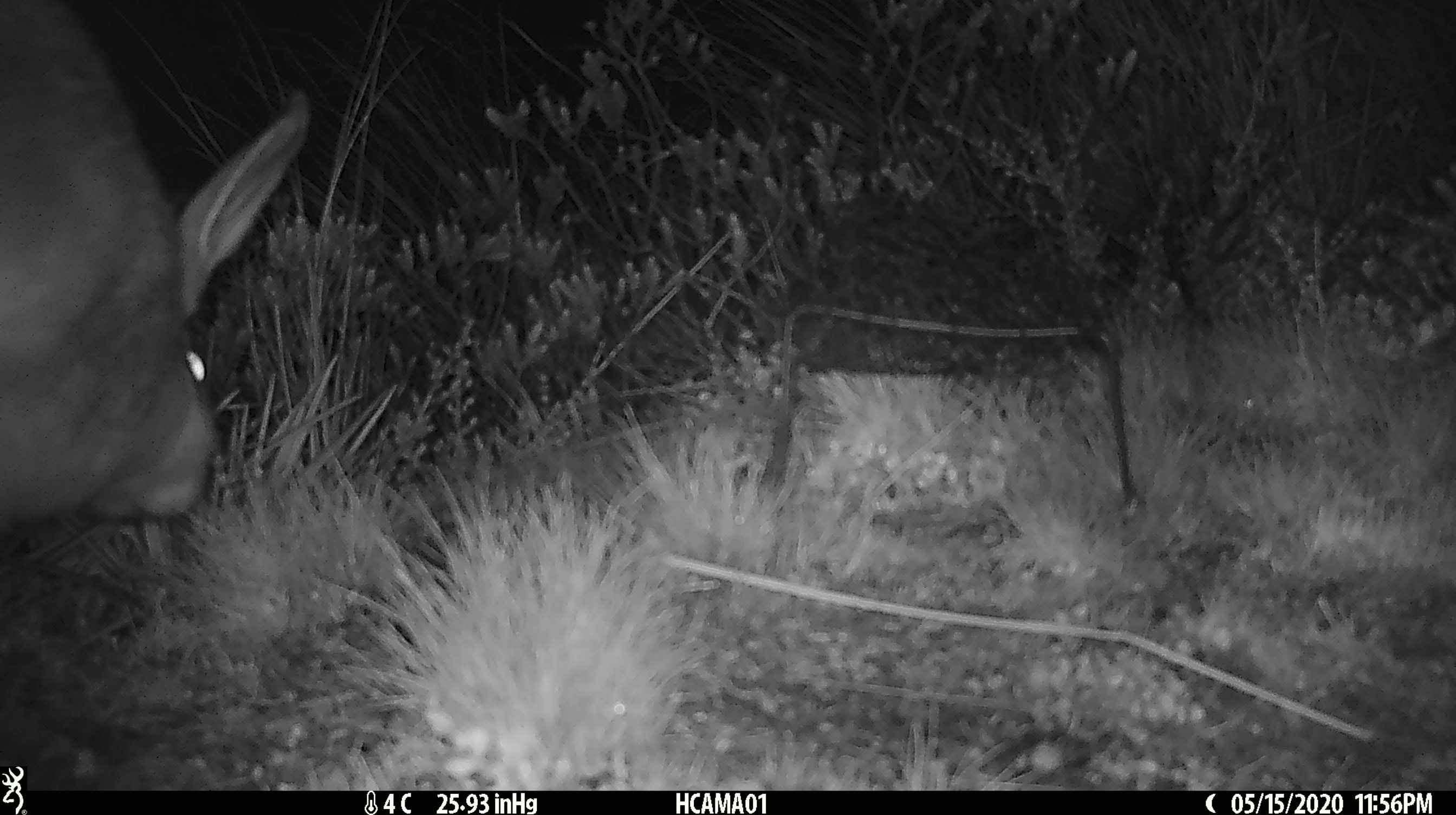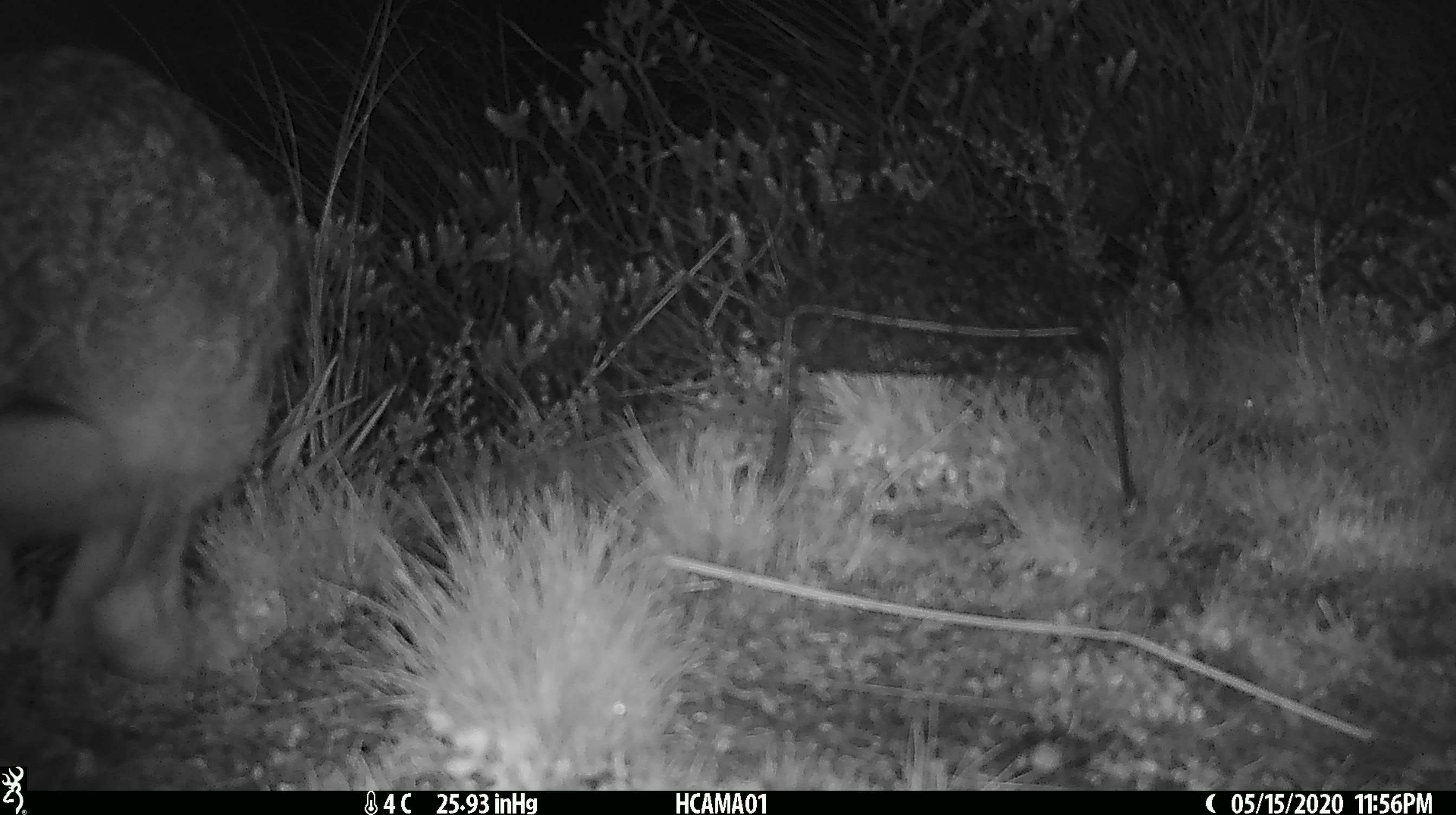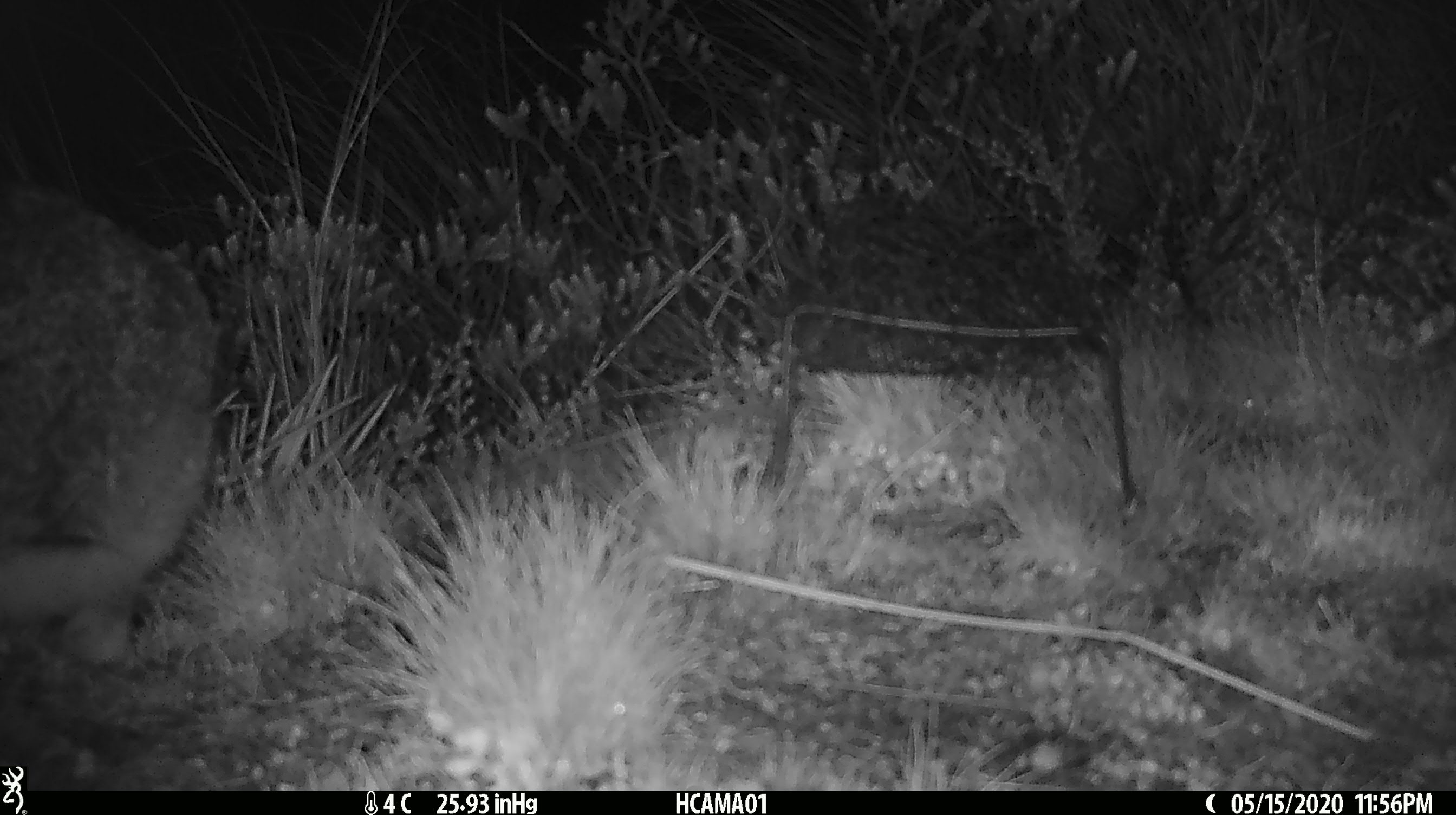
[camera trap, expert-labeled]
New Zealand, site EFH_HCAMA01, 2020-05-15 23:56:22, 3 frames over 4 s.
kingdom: Animalia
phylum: Chordata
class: Mammalia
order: Lagomorpha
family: Leporidae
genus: Lepus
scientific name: Lepus europaeus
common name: brown hare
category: hare